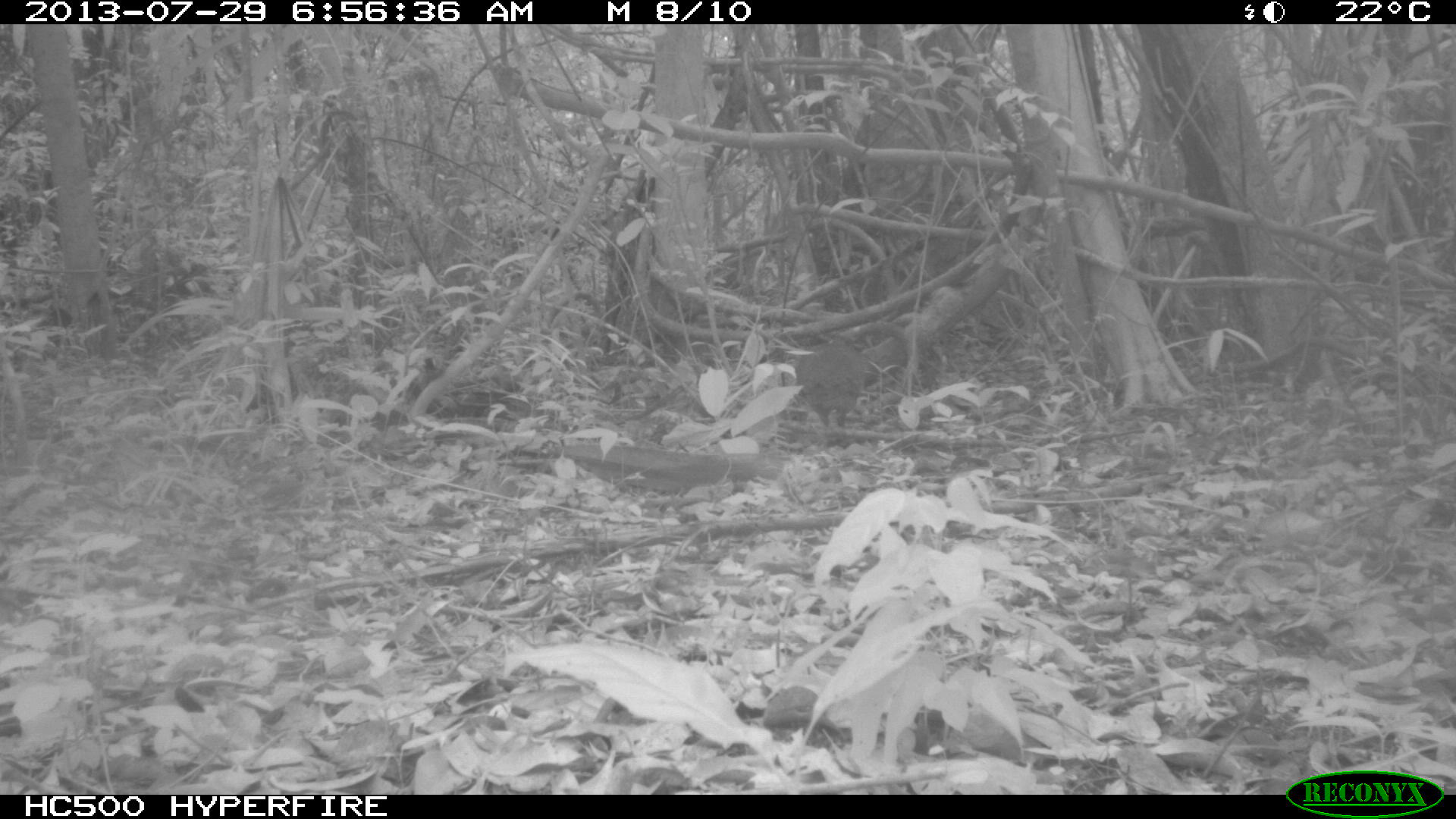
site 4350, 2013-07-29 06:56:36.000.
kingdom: Animalia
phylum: Chordata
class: Aves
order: Tinamiformes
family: Tinamidae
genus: Tinamus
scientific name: Tinamus major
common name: great tinamou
Tinamus major (great tinamou), count 1.